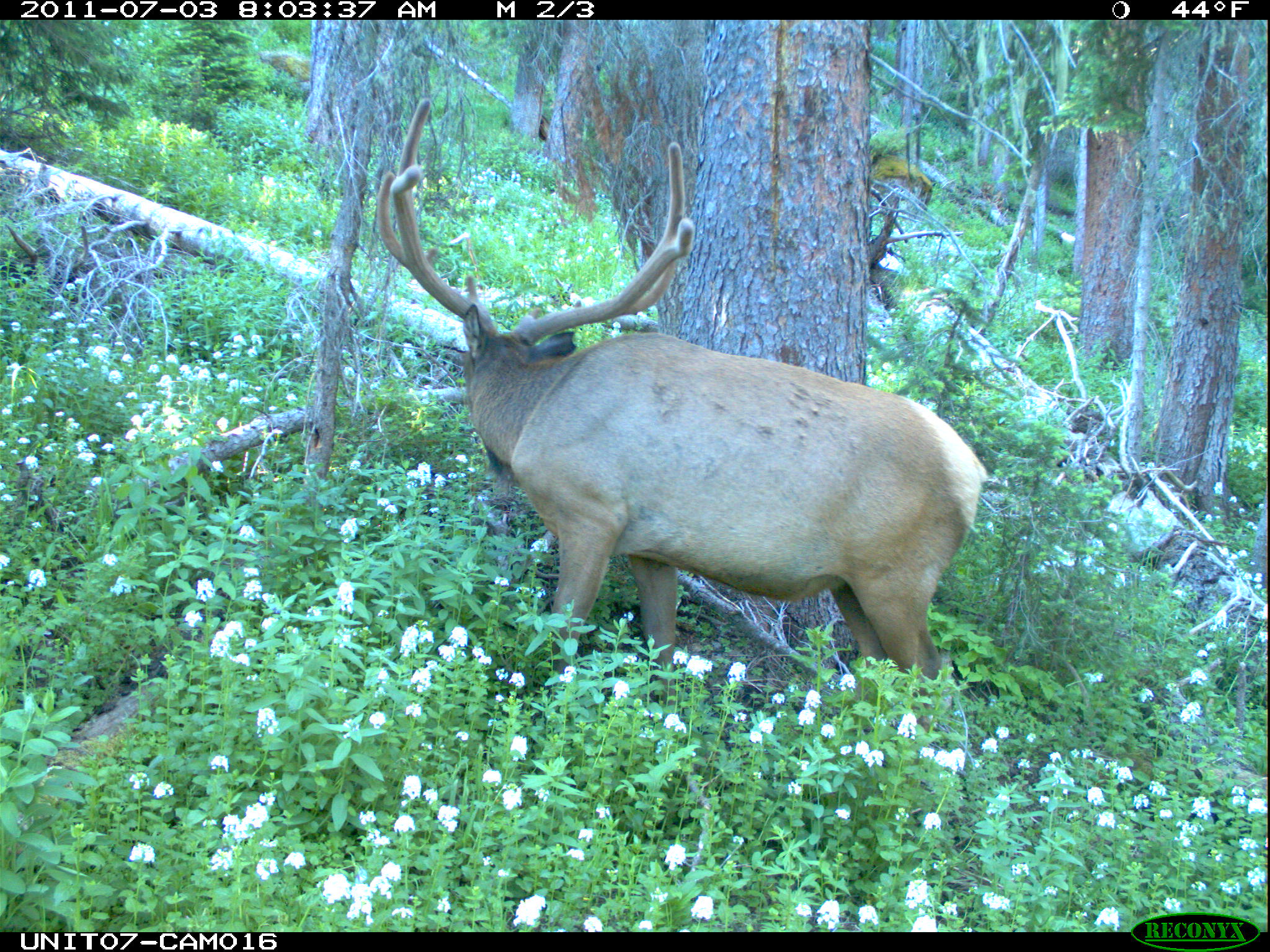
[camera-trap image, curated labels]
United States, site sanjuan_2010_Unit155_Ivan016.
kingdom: Animalia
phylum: Chordata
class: Mammalia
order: Artiodactyla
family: Cervidae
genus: Cervus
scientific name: Cervus elaphus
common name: red deer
Cervus elaphus (red deer).